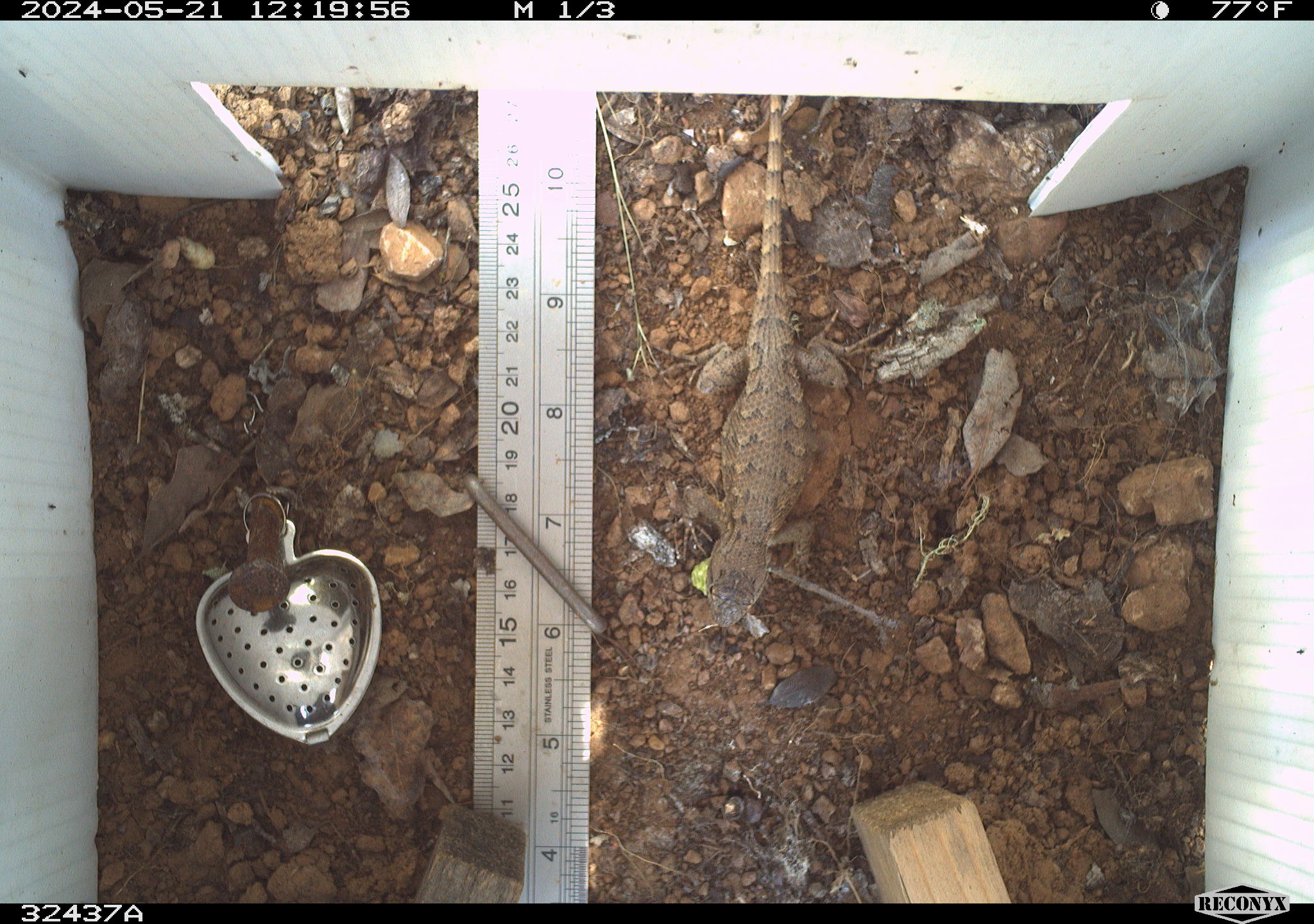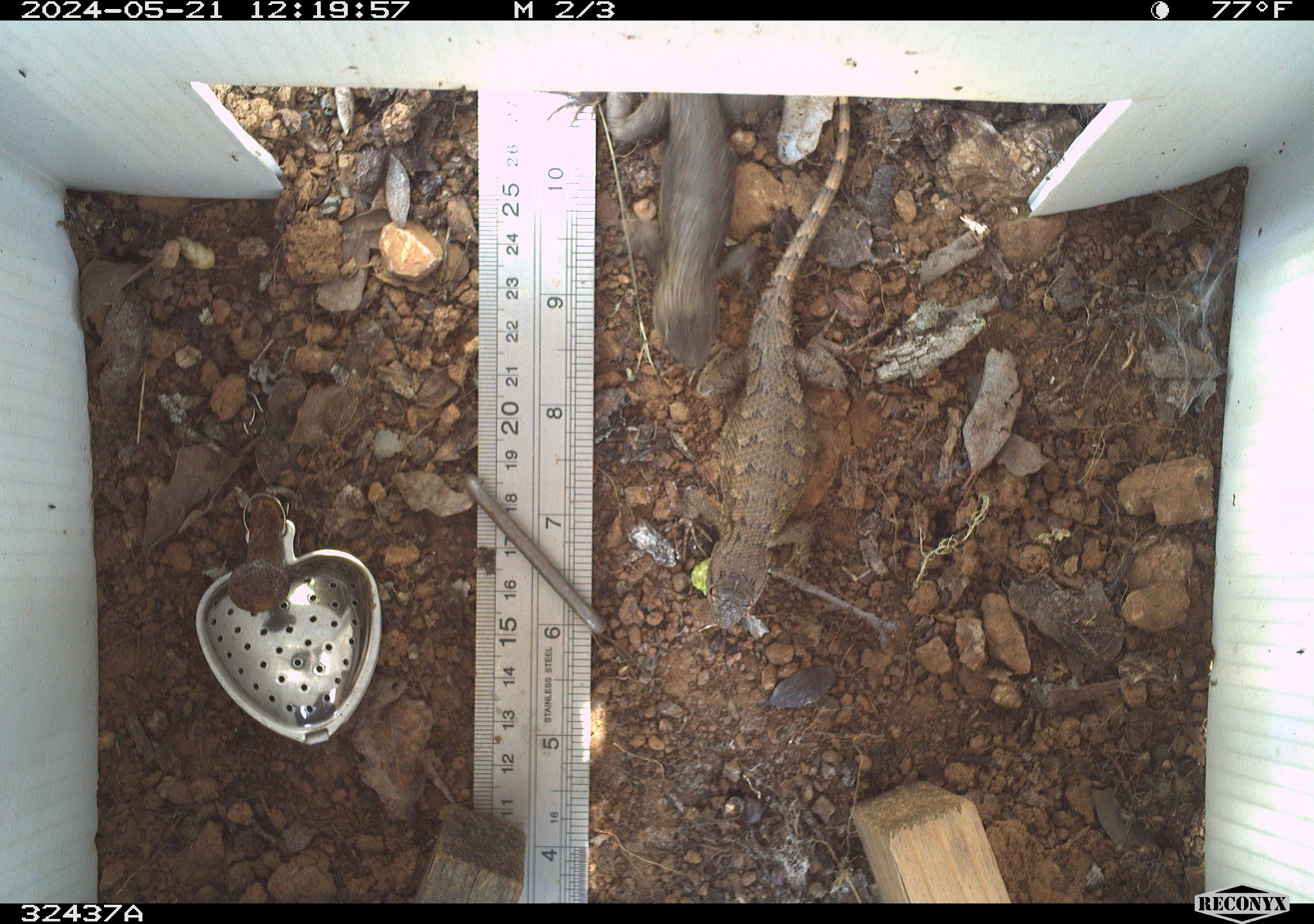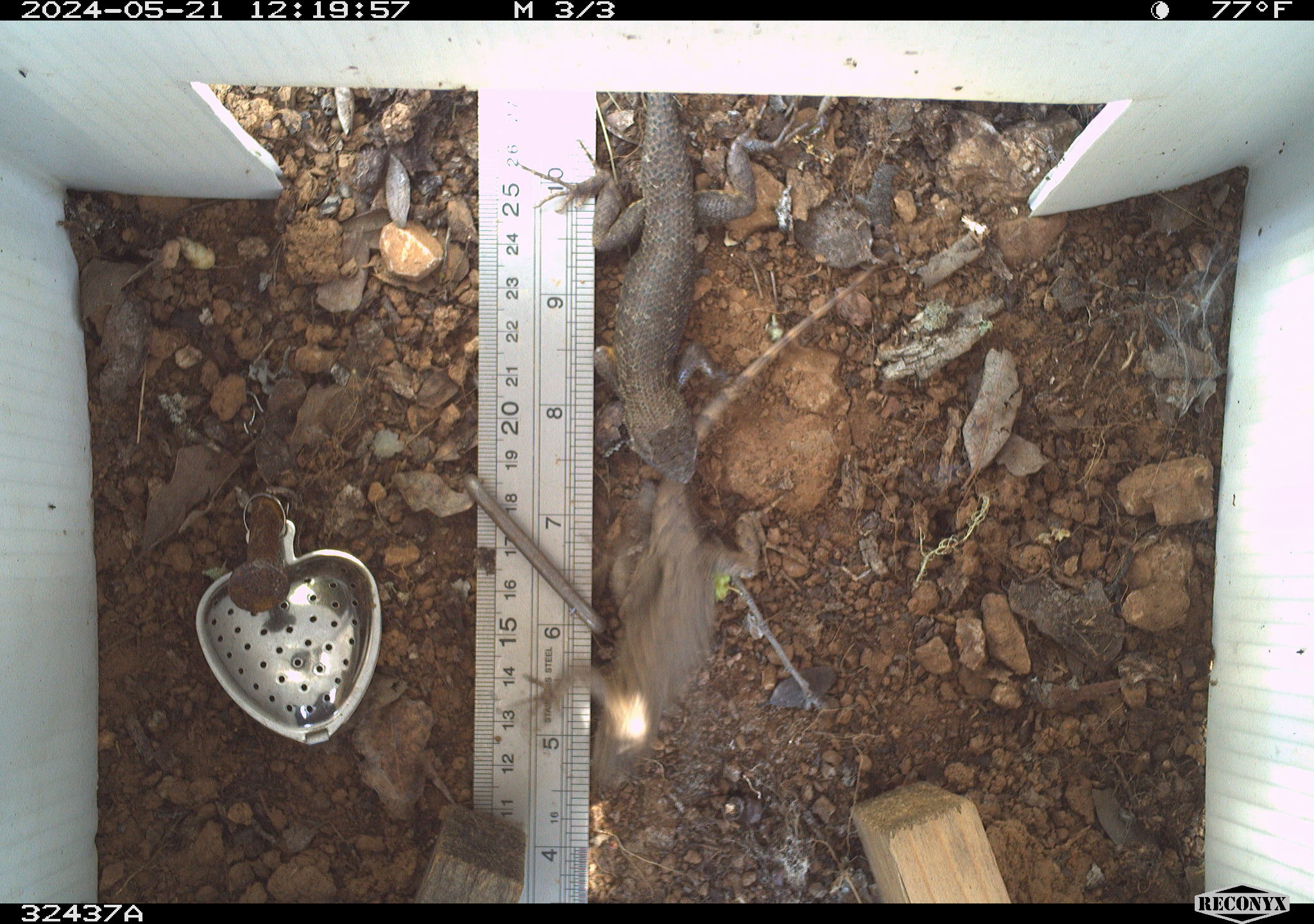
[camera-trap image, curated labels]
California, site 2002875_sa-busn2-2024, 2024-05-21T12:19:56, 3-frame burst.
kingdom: Animalia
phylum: Chordata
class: Reptilia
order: Squamata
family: Phrynosomatidae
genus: Sceloporus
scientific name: Sceloporus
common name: spiny lizards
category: sceloporus species